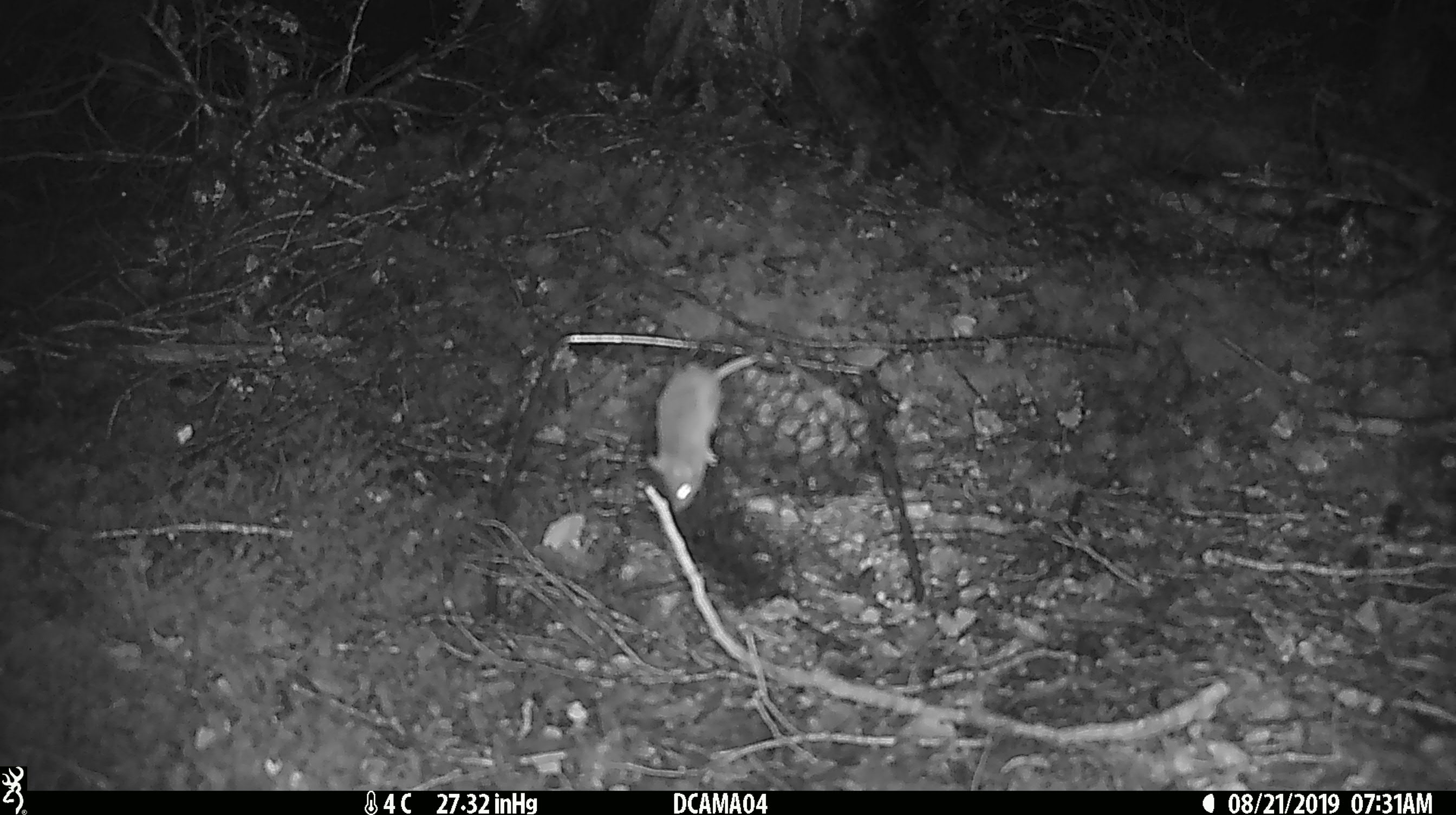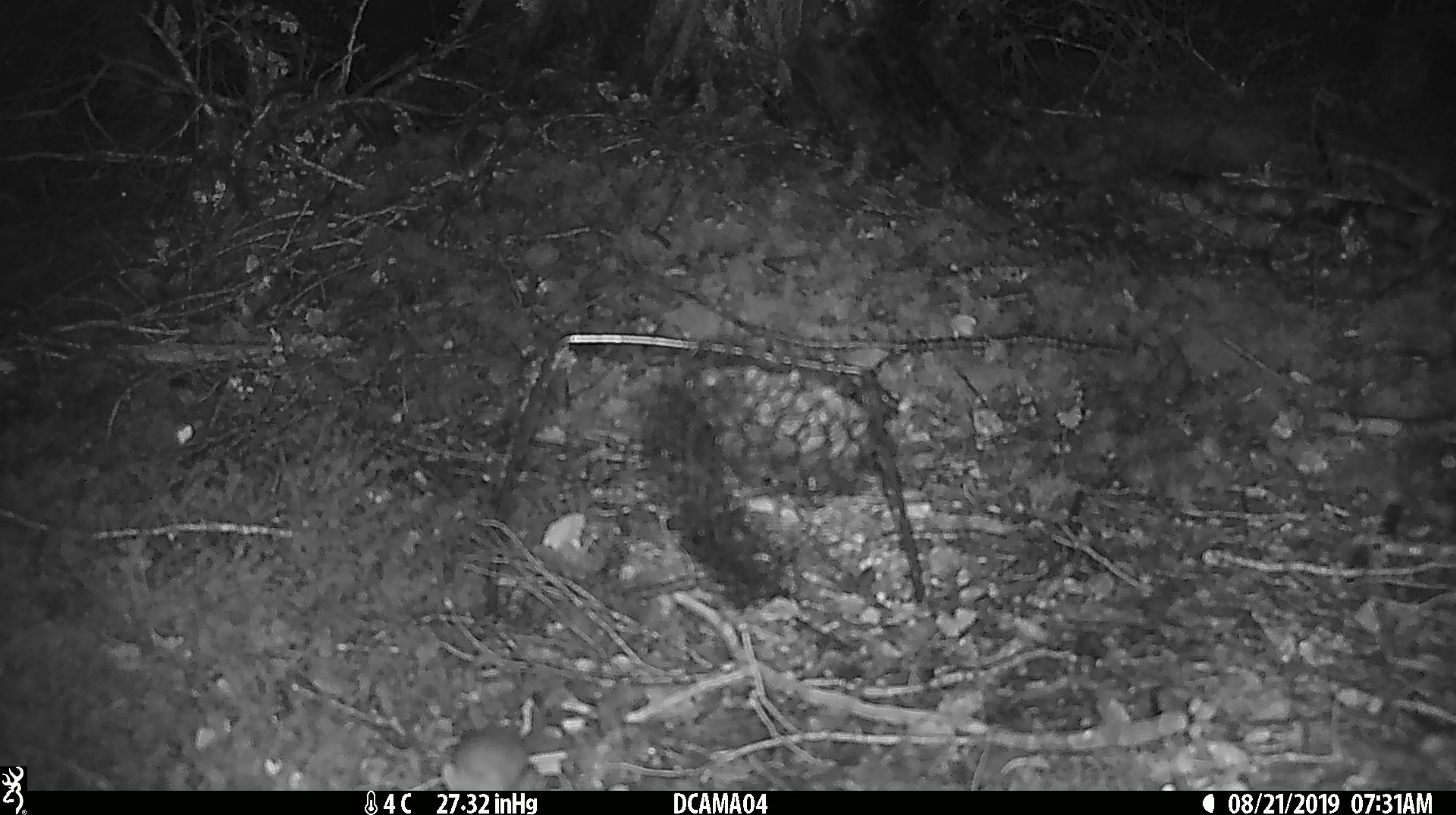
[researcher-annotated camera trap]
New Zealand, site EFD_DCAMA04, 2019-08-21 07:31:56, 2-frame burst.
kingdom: Animalia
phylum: Chordata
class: Mammalia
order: Rodentia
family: Muridae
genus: Mus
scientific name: Mus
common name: mouse